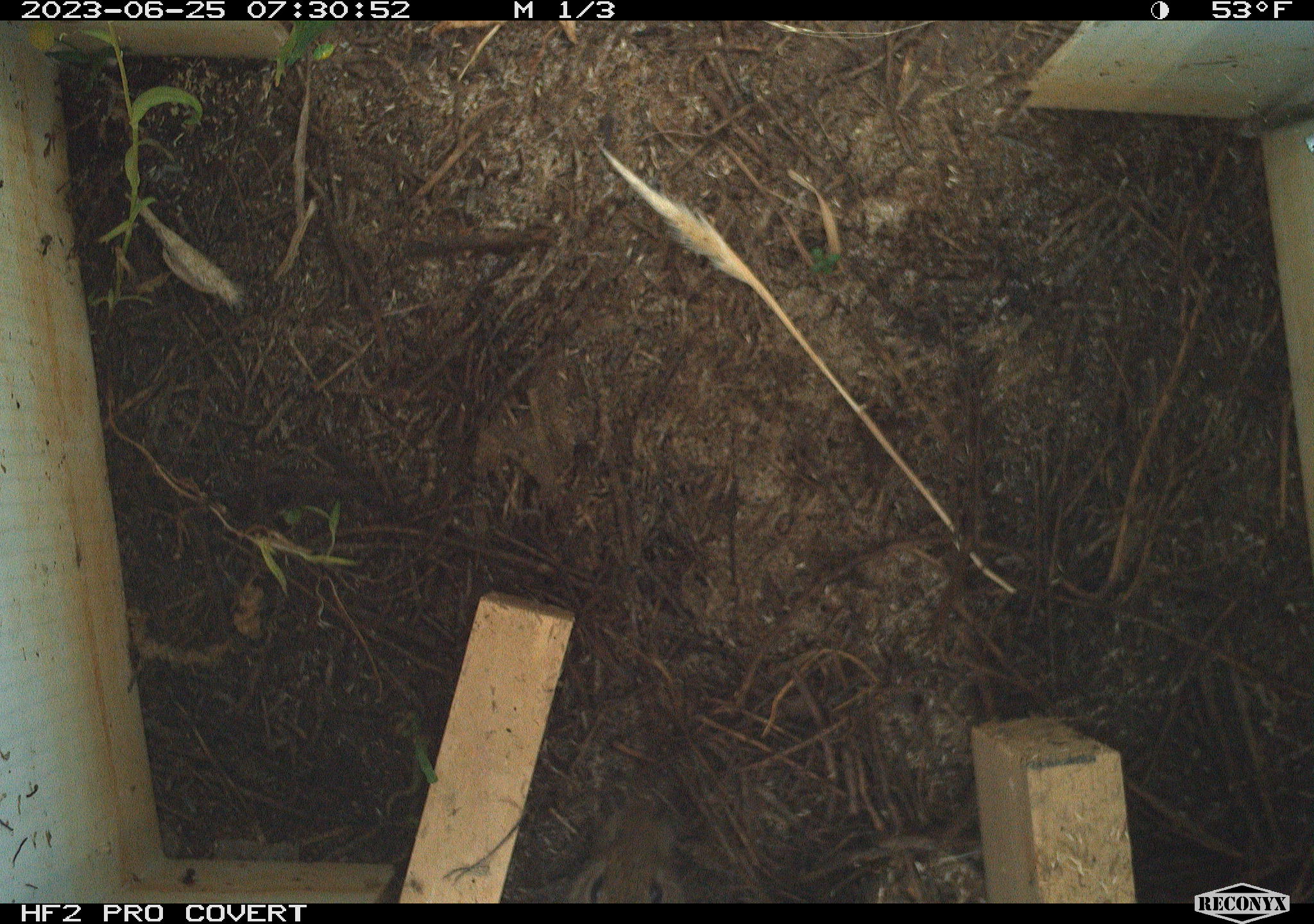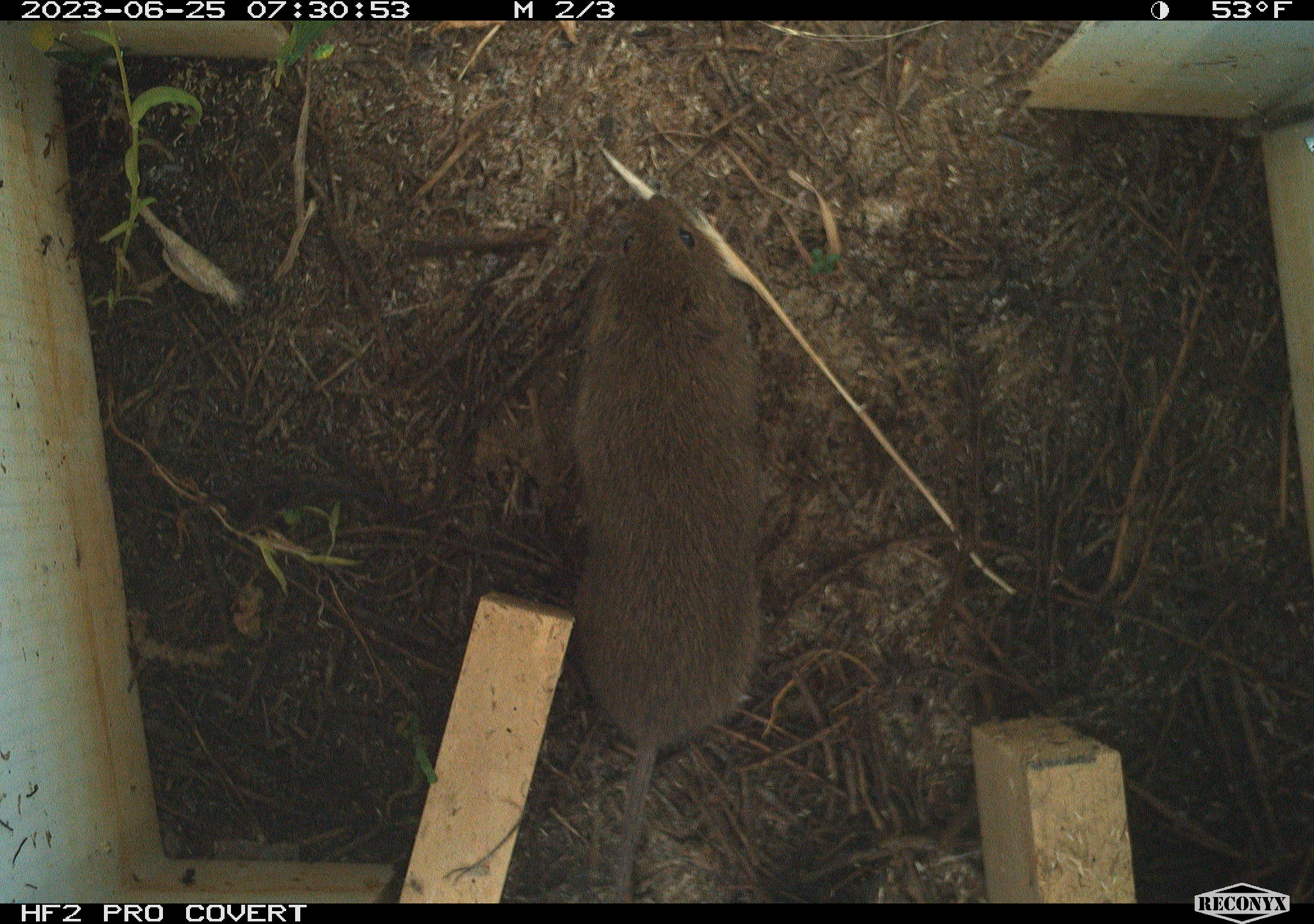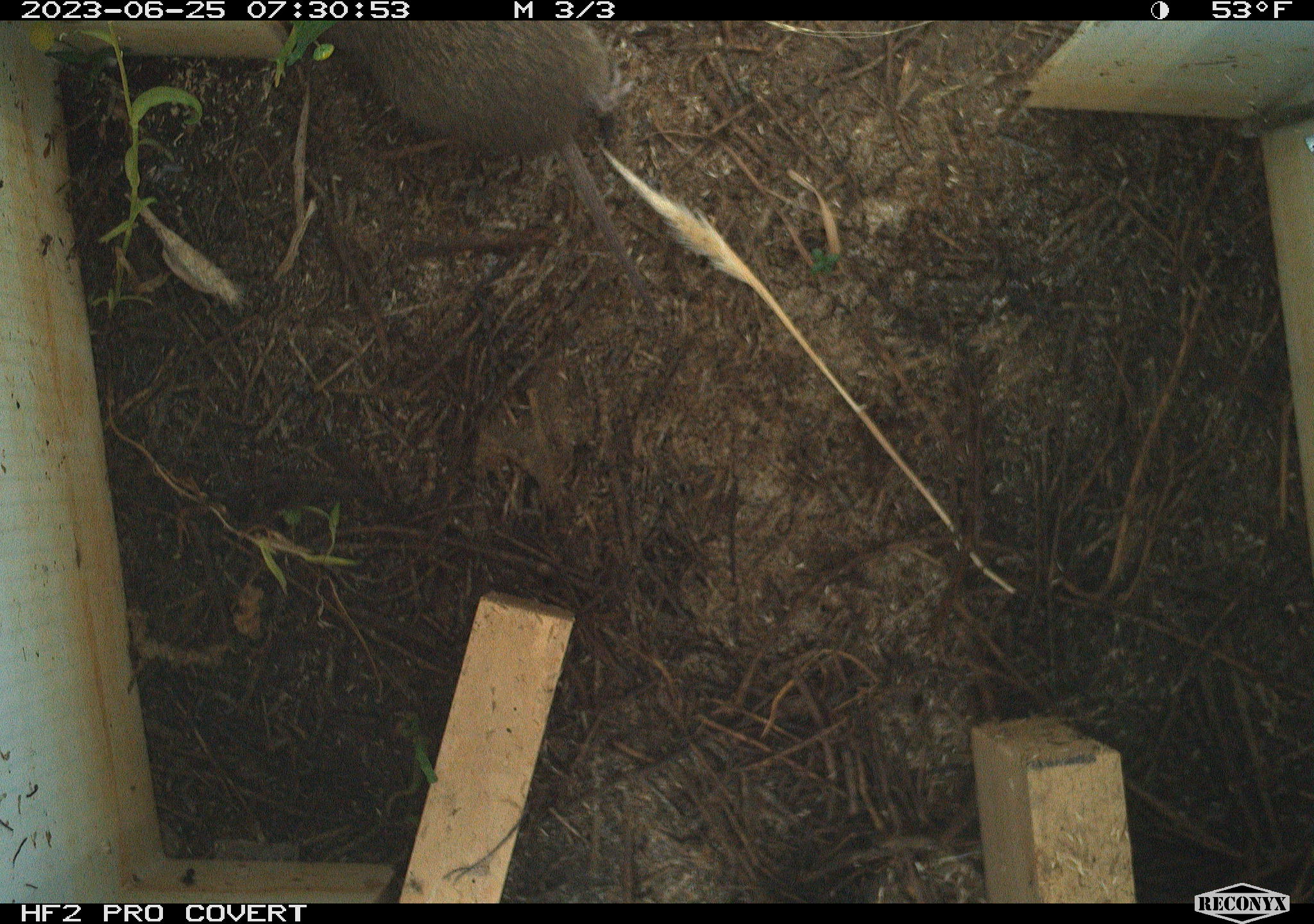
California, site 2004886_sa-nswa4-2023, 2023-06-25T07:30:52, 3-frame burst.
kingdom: Animalia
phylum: Chordata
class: Mammalia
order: Rodentia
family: Cricetidae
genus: Microtus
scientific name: Microtus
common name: meadow vole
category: microtus species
Microtus species (meadow vole) (Microtus).